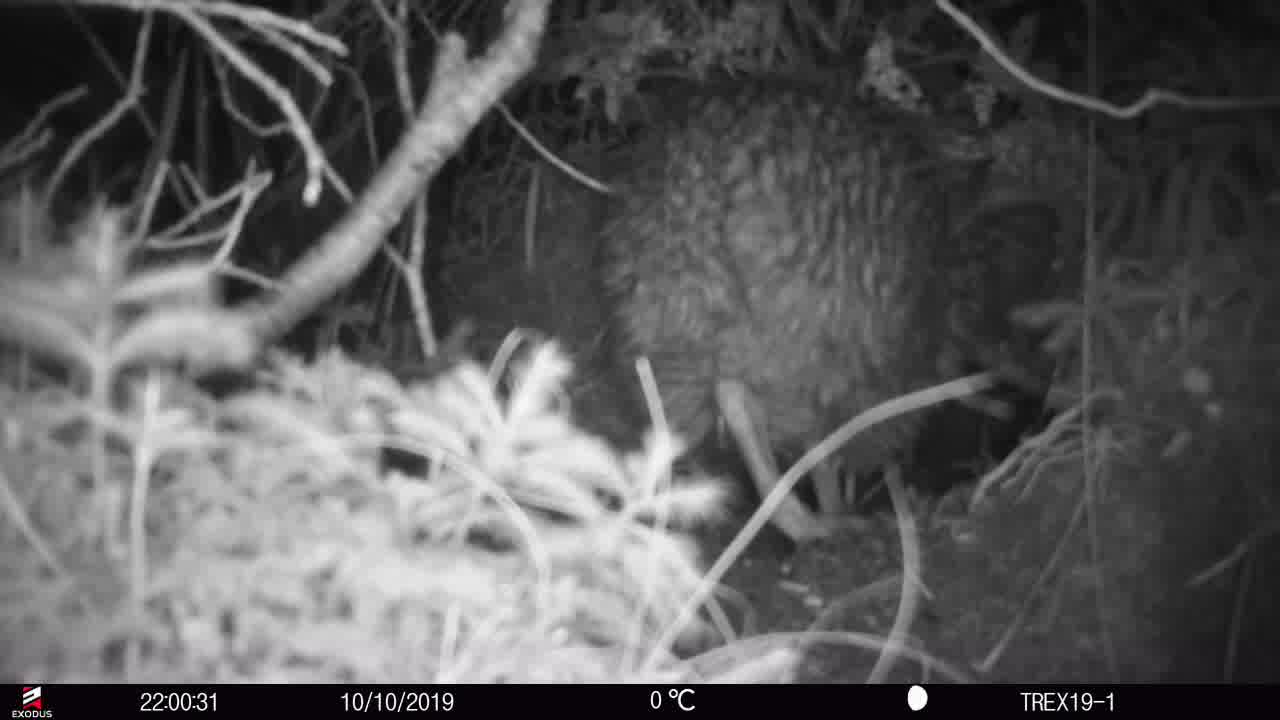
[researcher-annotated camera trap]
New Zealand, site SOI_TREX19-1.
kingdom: Animalia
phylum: Chordata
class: Aves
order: Apterygiformes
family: Apterygidae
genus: Apteryx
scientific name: Apteryx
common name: kiwi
Kiwi (Apteryx).